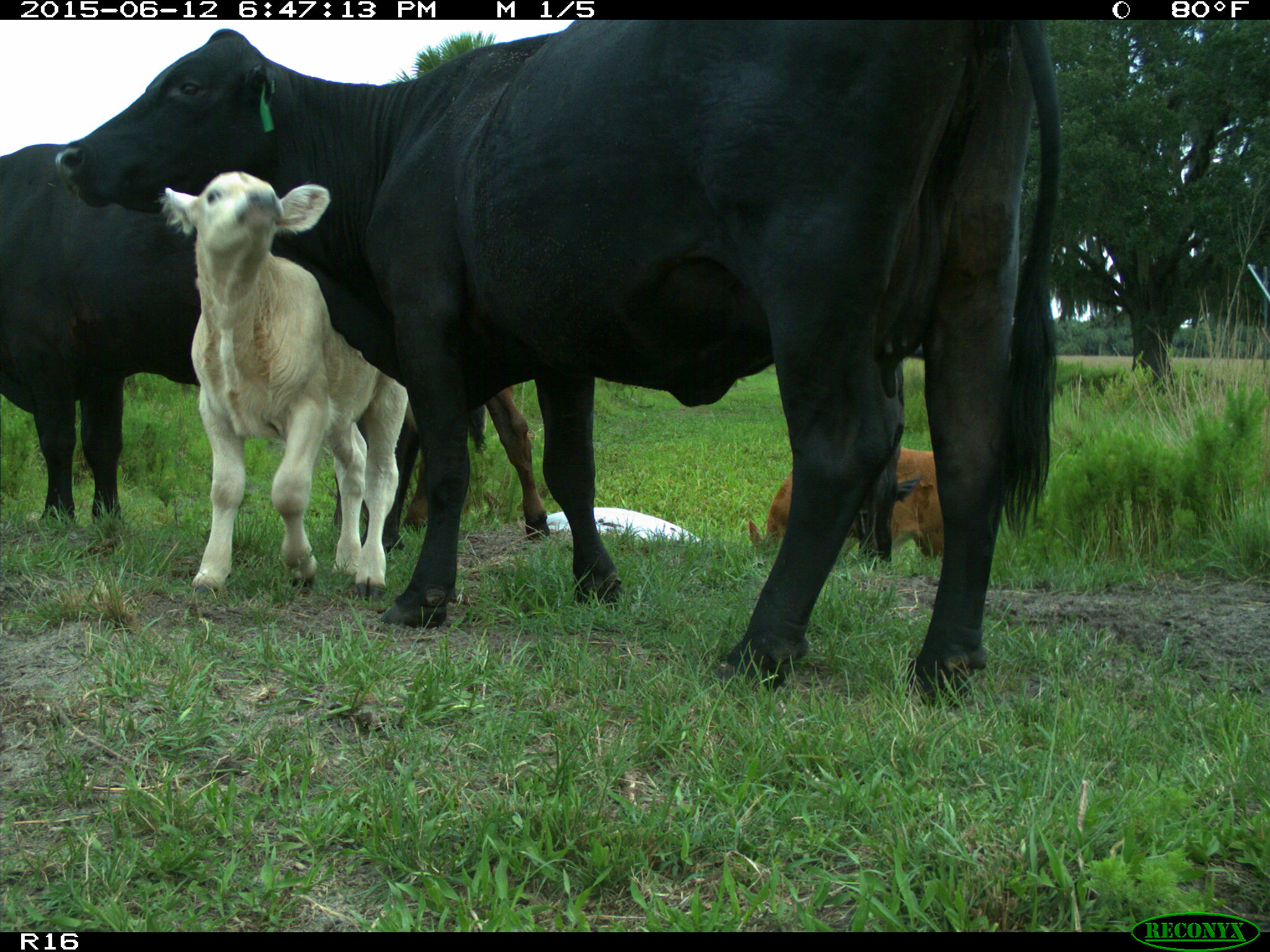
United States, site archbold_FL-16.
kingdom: Animalia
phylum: Chordata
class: Mammalia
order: Artiodactyla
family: Bovidae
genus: Bos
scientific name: Bos taurus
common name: domestic cow